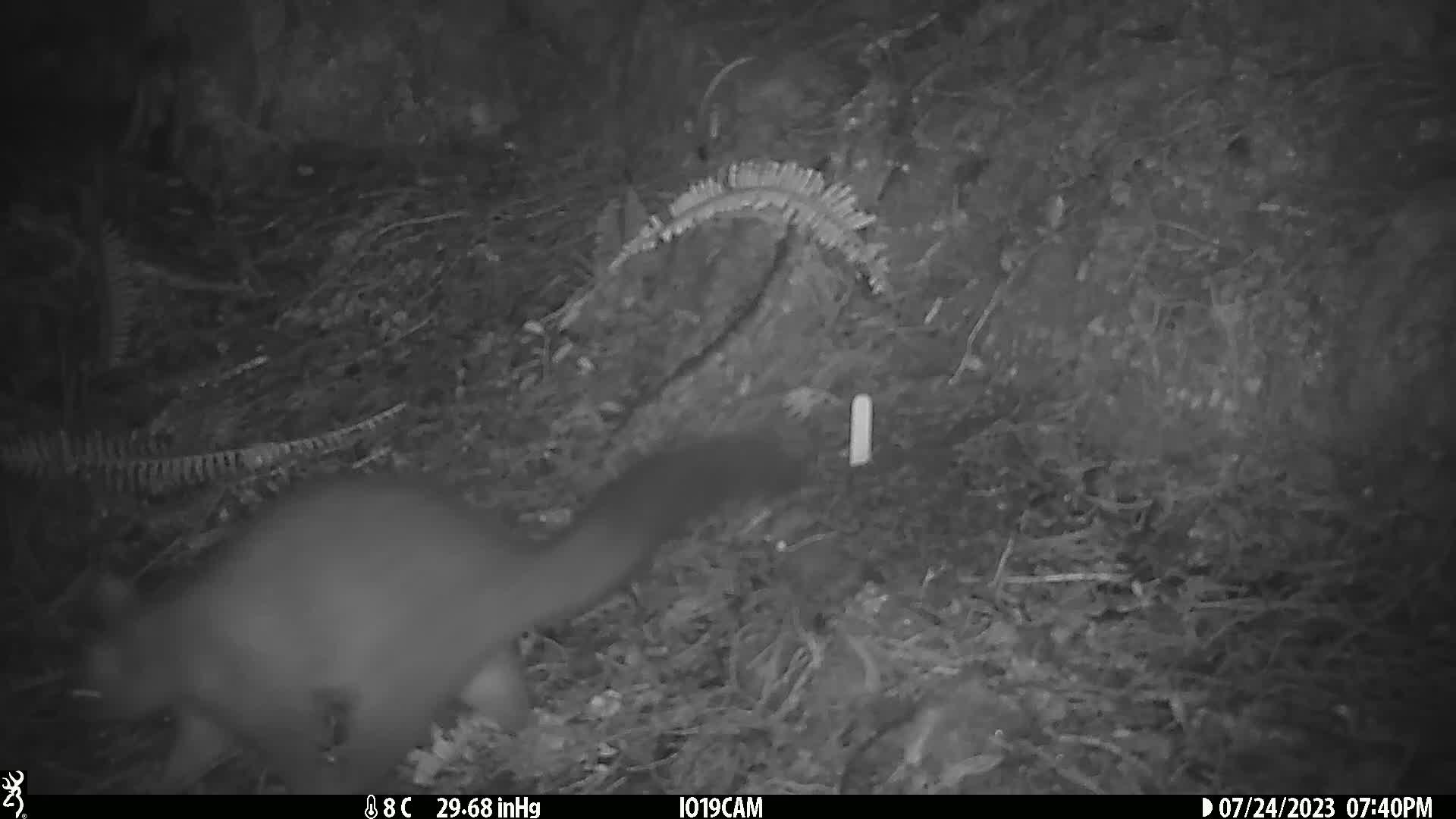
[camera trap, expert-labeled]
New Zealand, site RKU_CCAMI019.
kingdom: Animalia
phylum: Chordata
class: Mammalia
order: Diprotodontia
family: Phalangeridae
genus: Trichosurus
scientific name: Trichosurus vulpecula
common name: common brushtail possum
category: possum